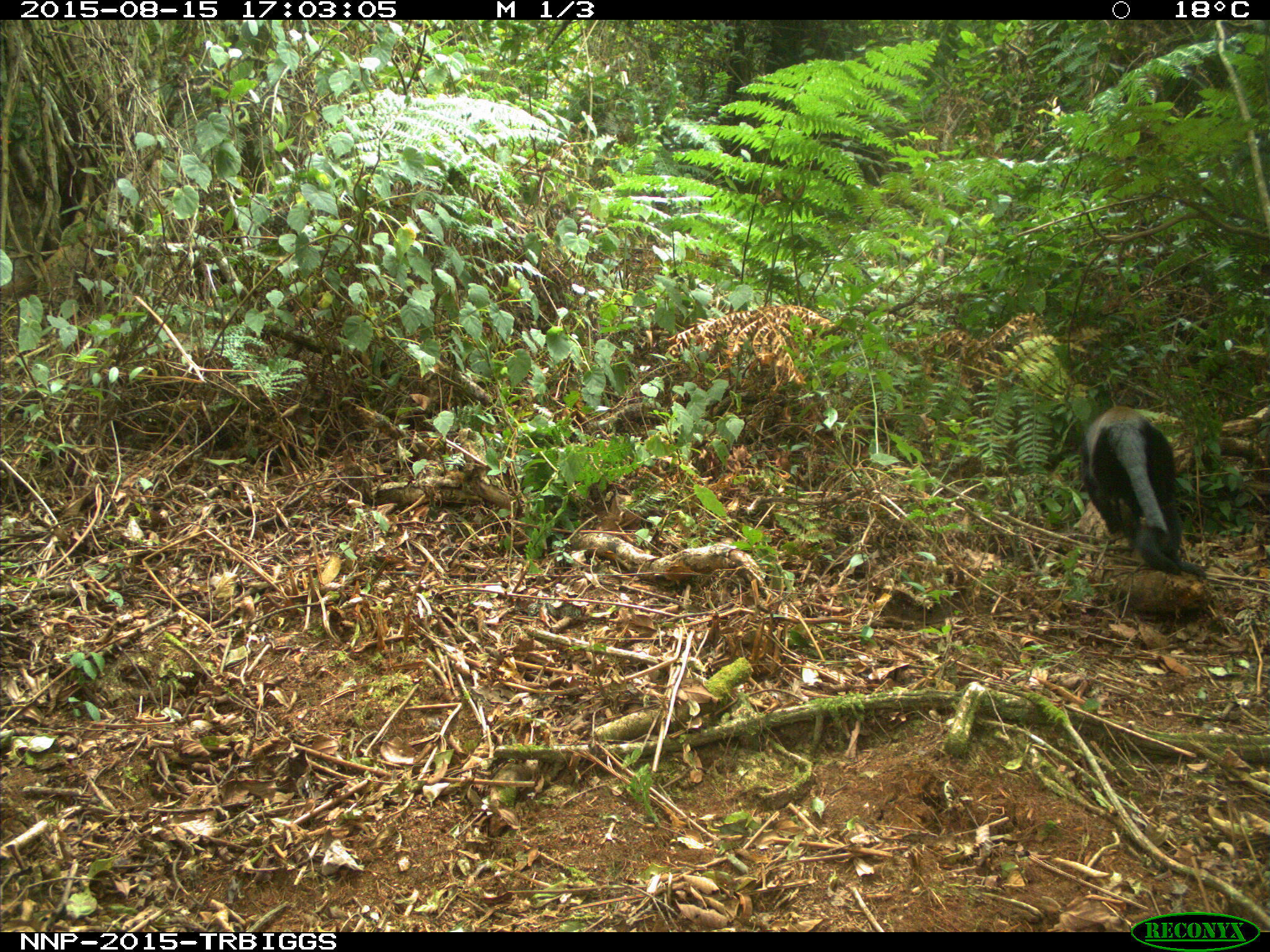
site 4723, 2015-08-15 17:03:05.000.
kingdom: Animalia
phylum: Chordata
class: Mammalia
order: Primates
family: Cercopithecidae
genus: Allochrocebus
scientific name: Allochrocebus lhoesti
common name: l'hoest's monkey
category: cercopithecus lhoesti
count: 1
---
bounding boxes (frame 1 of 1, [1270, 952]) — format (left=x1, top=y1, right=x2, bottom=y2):
cercopithecus lhoesti: (left=1080, top=406, right=1206, bottom=579)